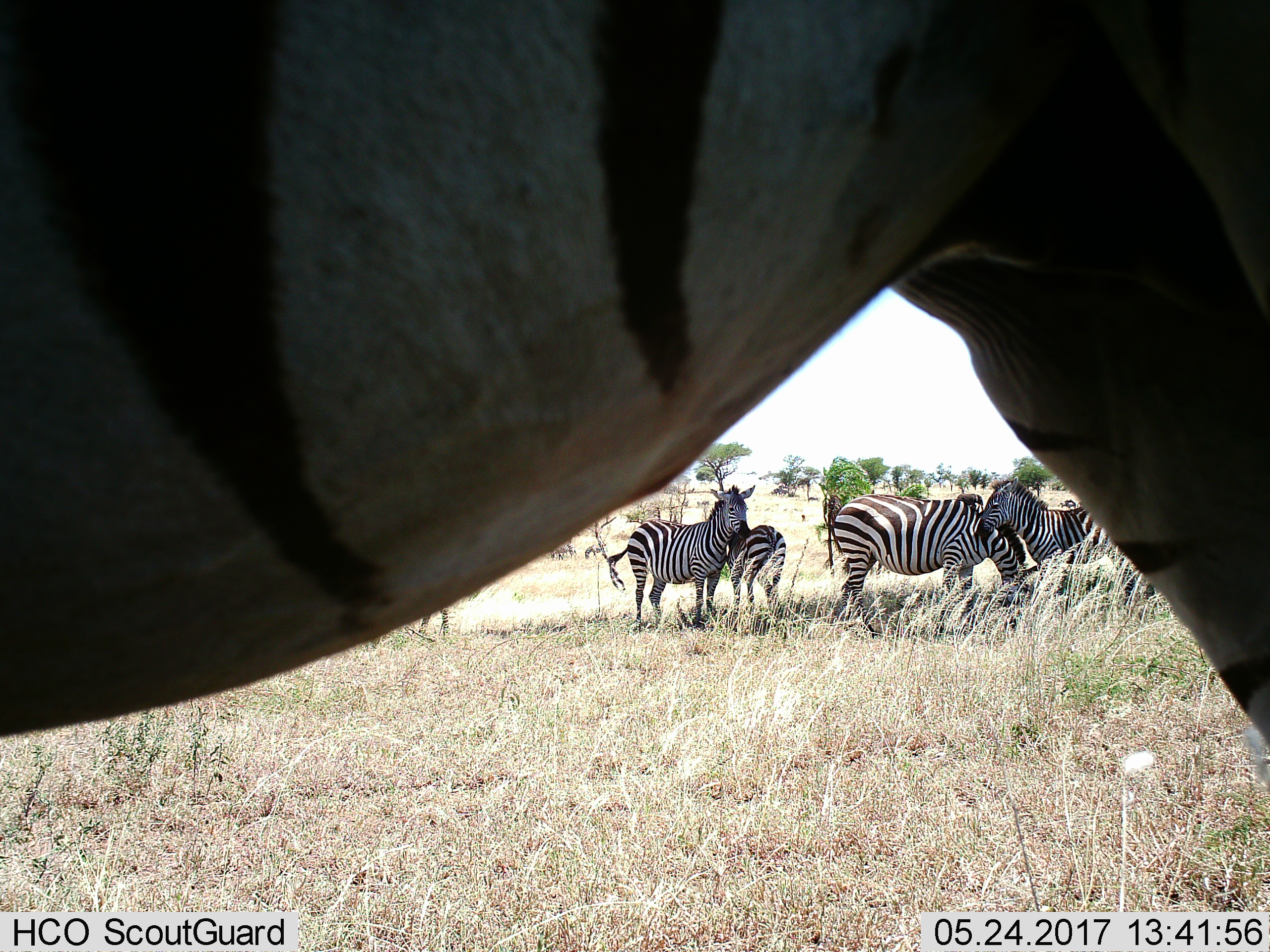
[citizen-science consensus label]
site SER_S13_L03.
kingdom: Animalia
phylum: Chordata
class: Mammalia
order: Perissodactyla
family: Equidae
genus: Equus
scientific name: Equus quagga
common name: plains zebra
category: zebraplains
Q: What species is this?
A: Zebraplains (plains zebra) (Equus quagga).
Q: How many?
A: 5.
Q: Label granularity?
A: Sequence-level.